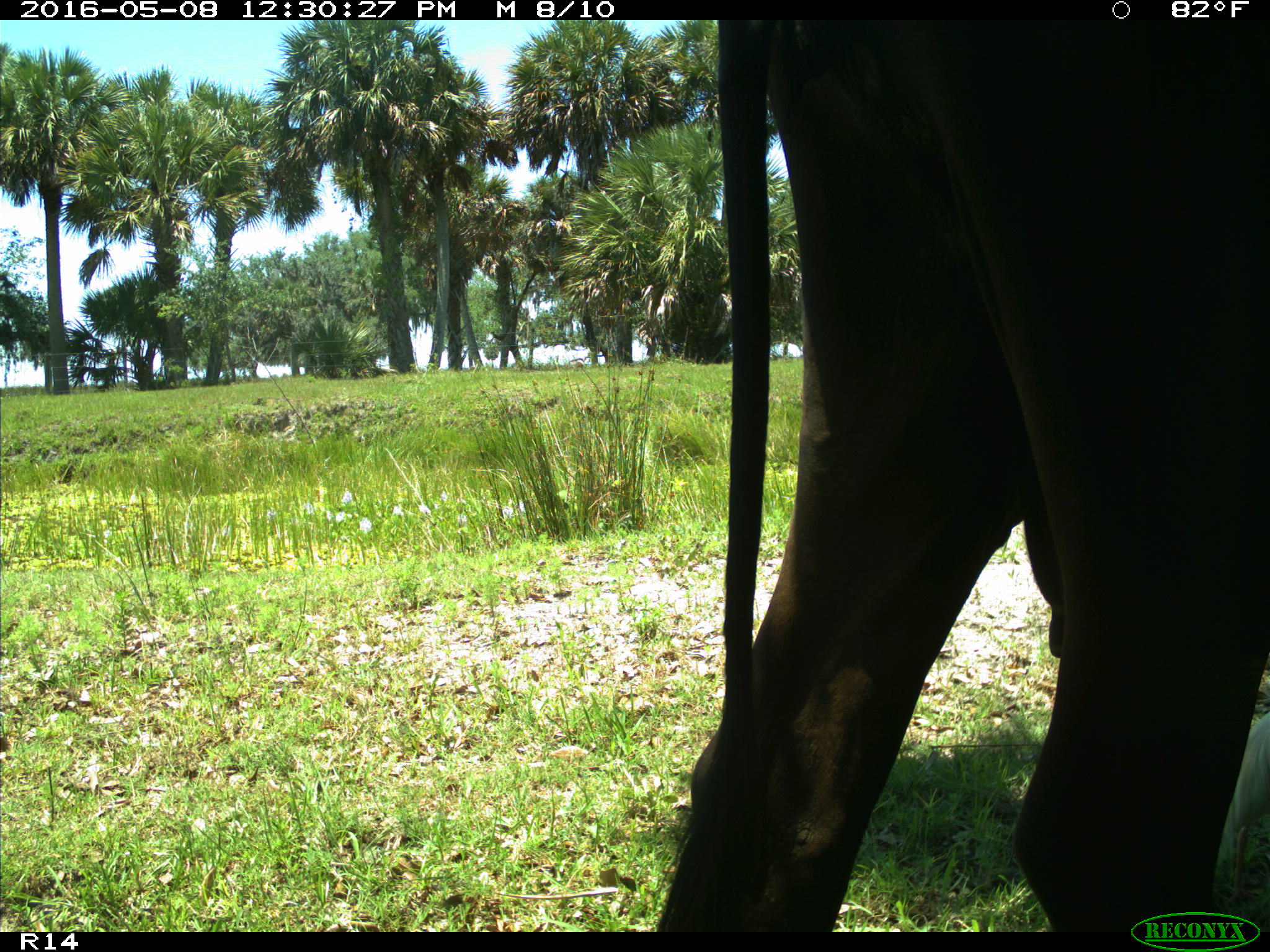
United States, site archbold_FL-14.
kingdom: Animalia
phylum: Chordata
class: Mammalia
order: Artiodactyla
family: Bovidae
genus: Bos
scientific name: Bos taurus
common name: domestic cow